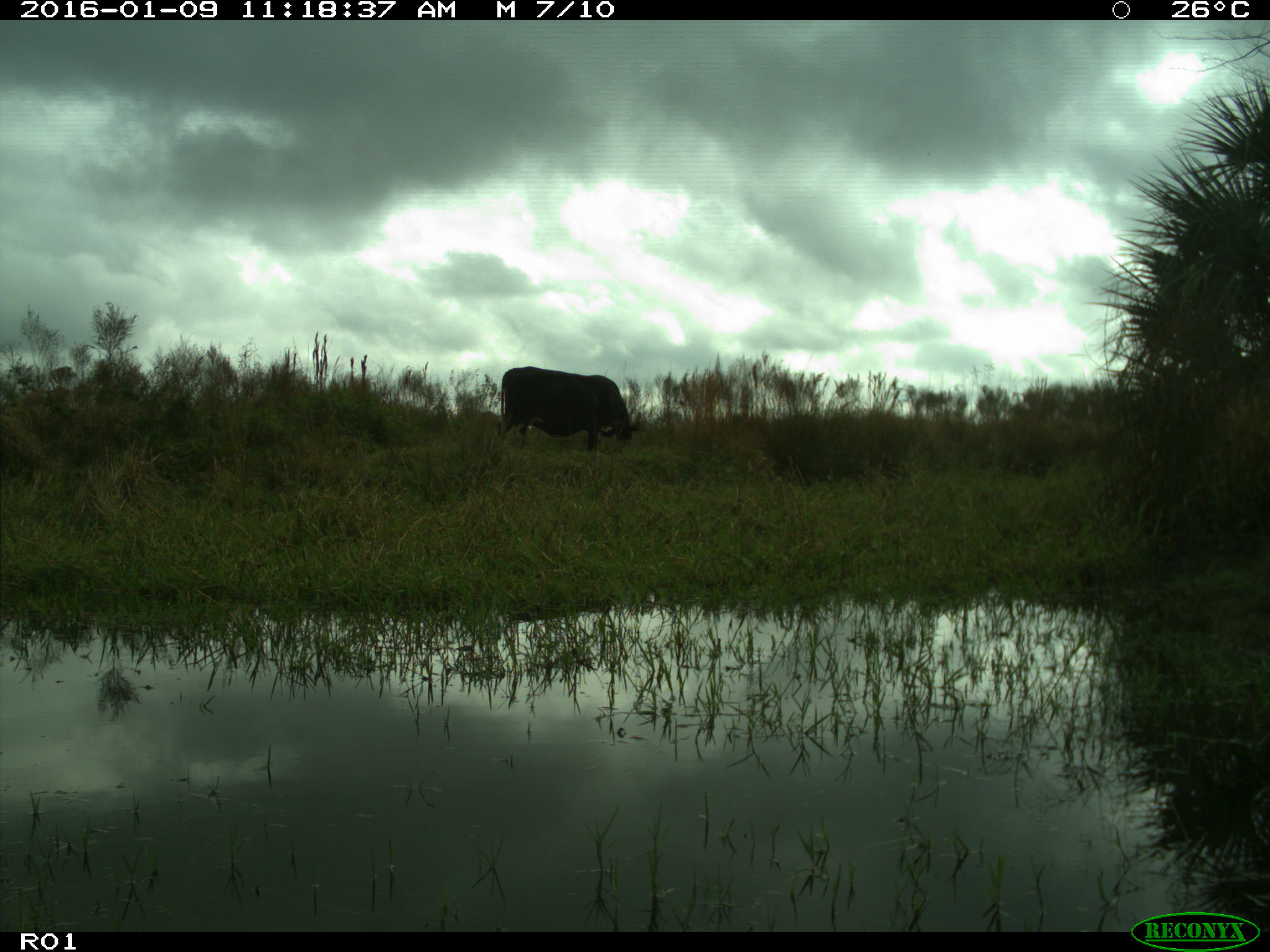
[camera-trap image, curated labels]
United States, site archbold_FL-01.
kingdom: Animalia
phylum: Chordata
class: Mammalia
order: Artiodactyla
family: Bovidae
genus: Bos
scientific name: Bos taurus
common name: domestic cow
Bos taurus (domestic cow).